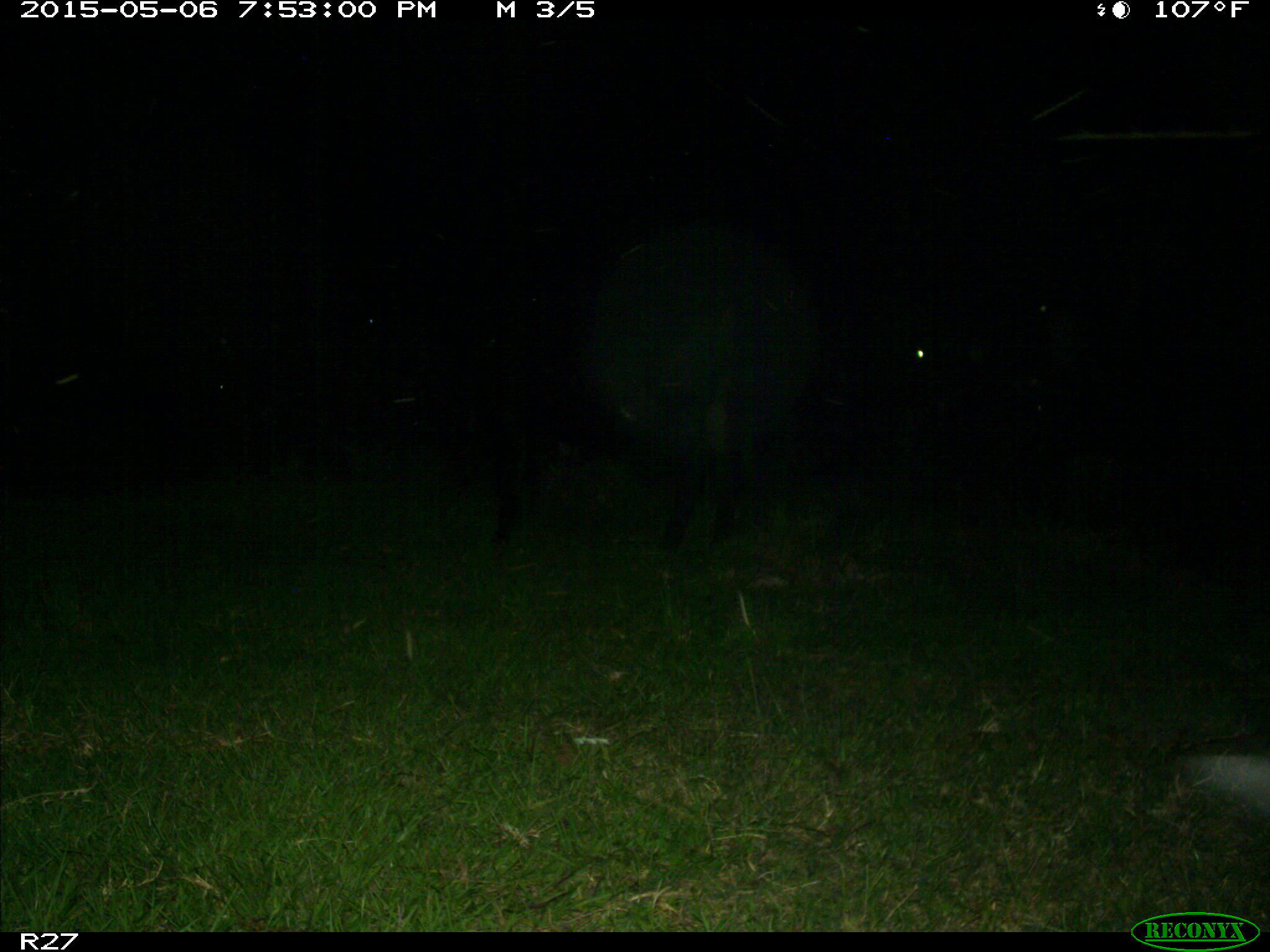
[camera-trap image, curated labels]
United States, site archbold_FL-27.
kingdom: Animalia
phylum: Chordata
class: Mammalia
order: Artiodactyla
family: Bovidae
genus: Bos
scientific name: Bos taurus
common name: domestic cow